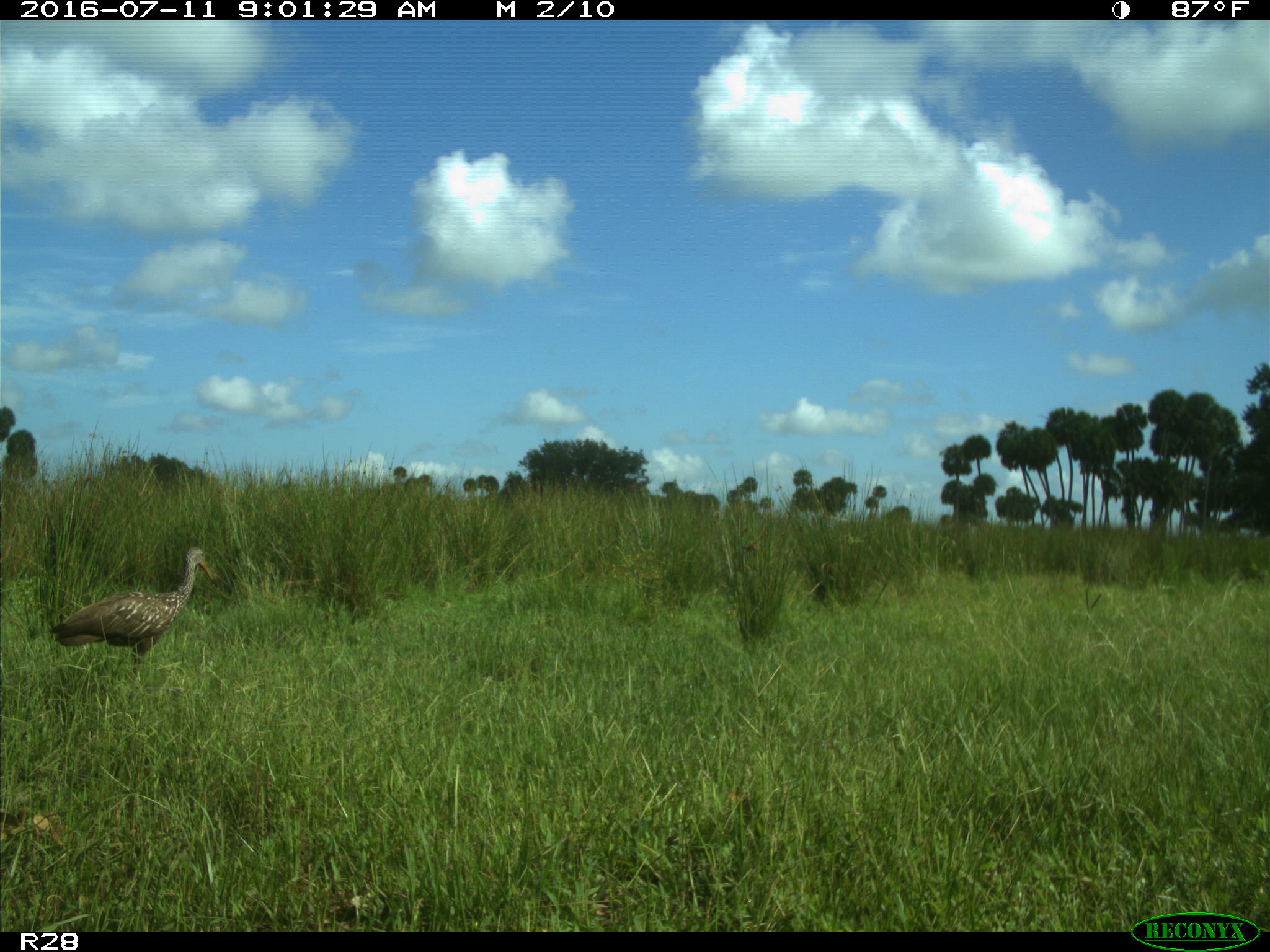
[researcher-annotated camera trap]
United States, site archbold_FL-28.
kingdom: Animalia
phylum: Chordata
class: Aves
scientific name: Aves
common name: birds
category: unidentified bird